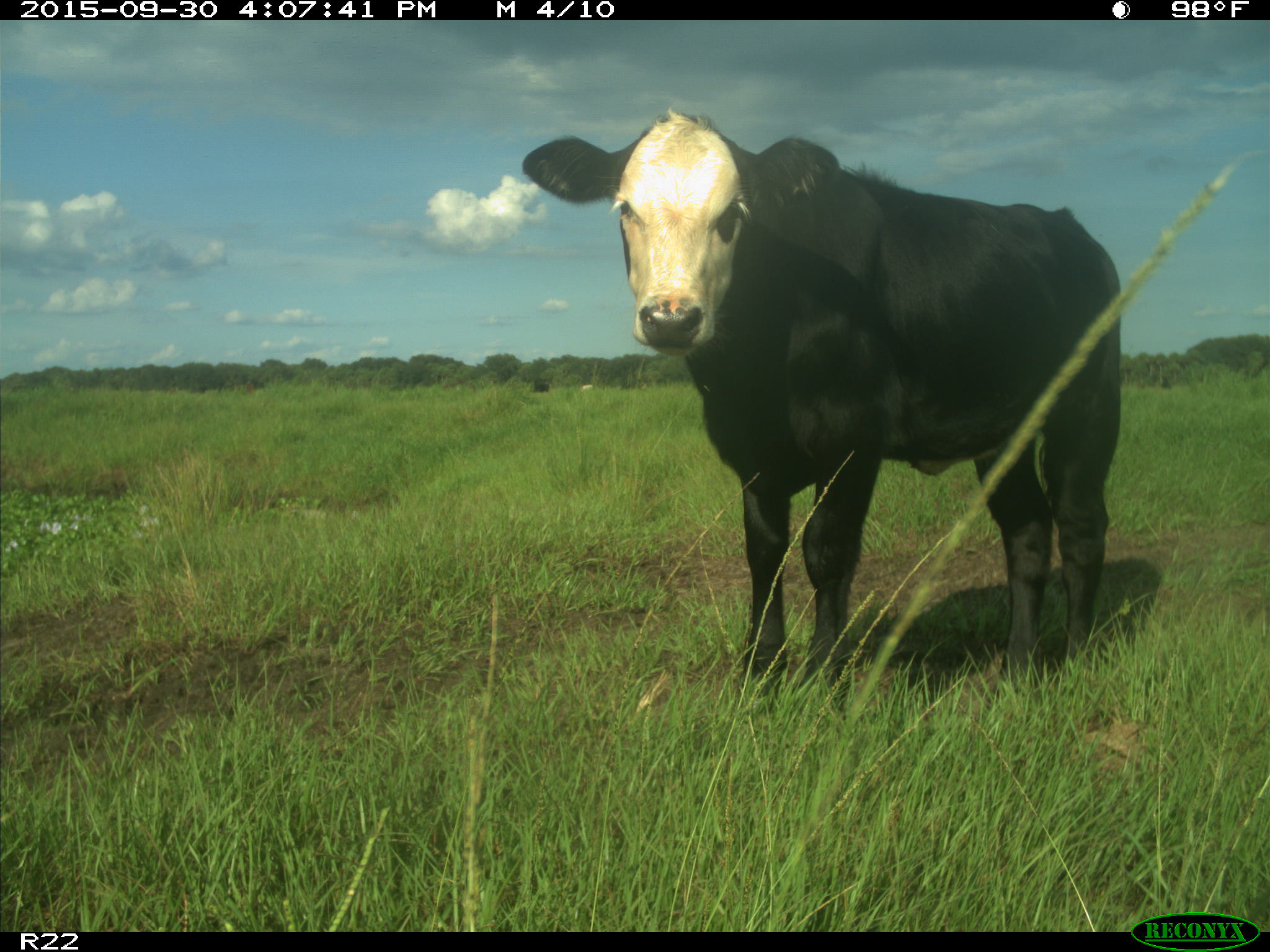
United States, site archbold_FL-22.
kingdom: Animalia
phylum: Chordata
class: Mammalia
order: Artiodactyla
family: Bovidae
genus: Bos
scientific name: Bos taurus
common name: domestic cow